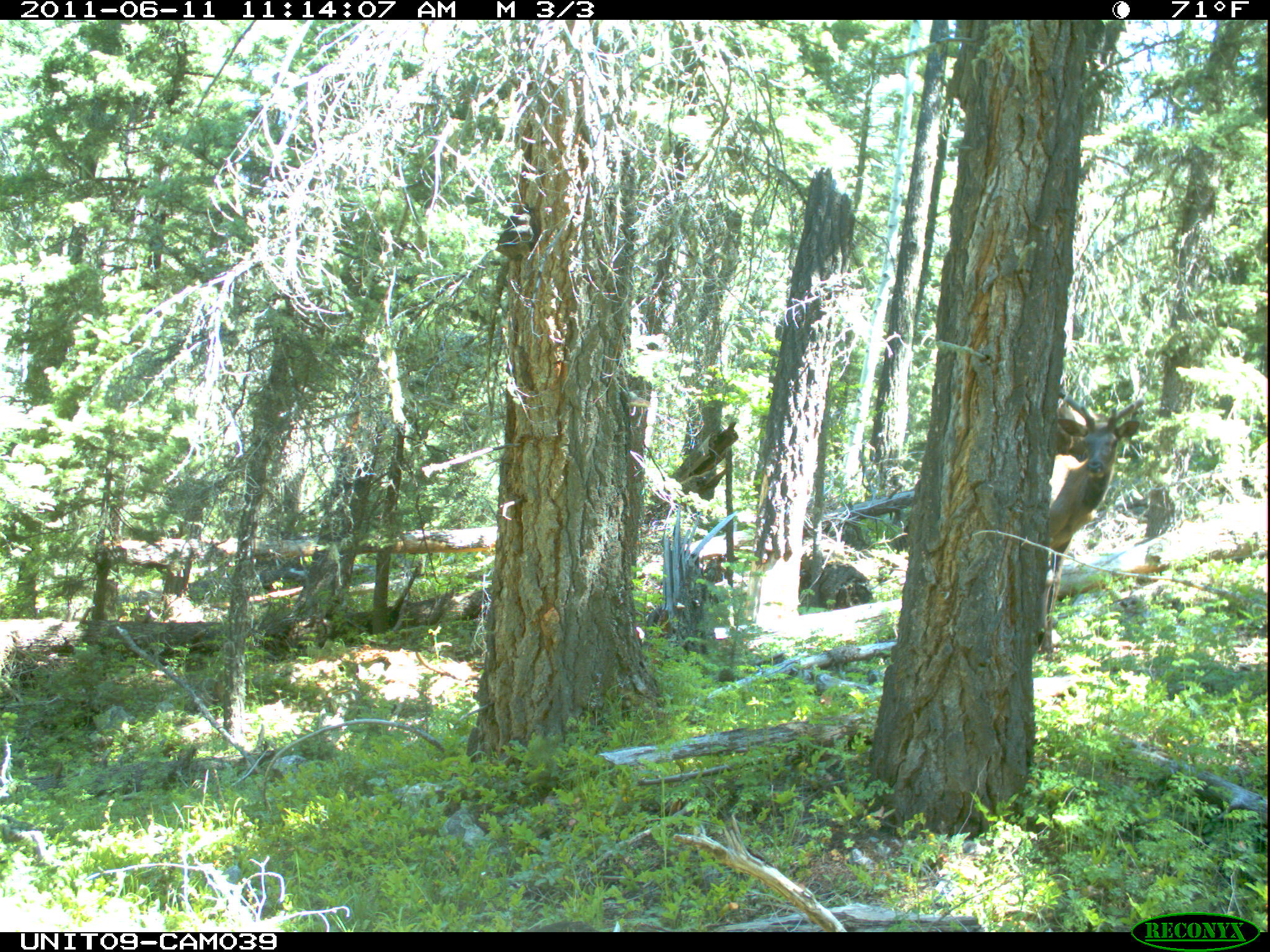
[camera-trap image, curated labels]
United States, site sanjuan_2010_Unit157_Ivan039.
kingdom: Animalia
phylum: Chordata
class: Mammalia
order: Artiodactyla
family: Cervidae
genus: Cervus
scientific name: Cervus elaphus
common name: red deer